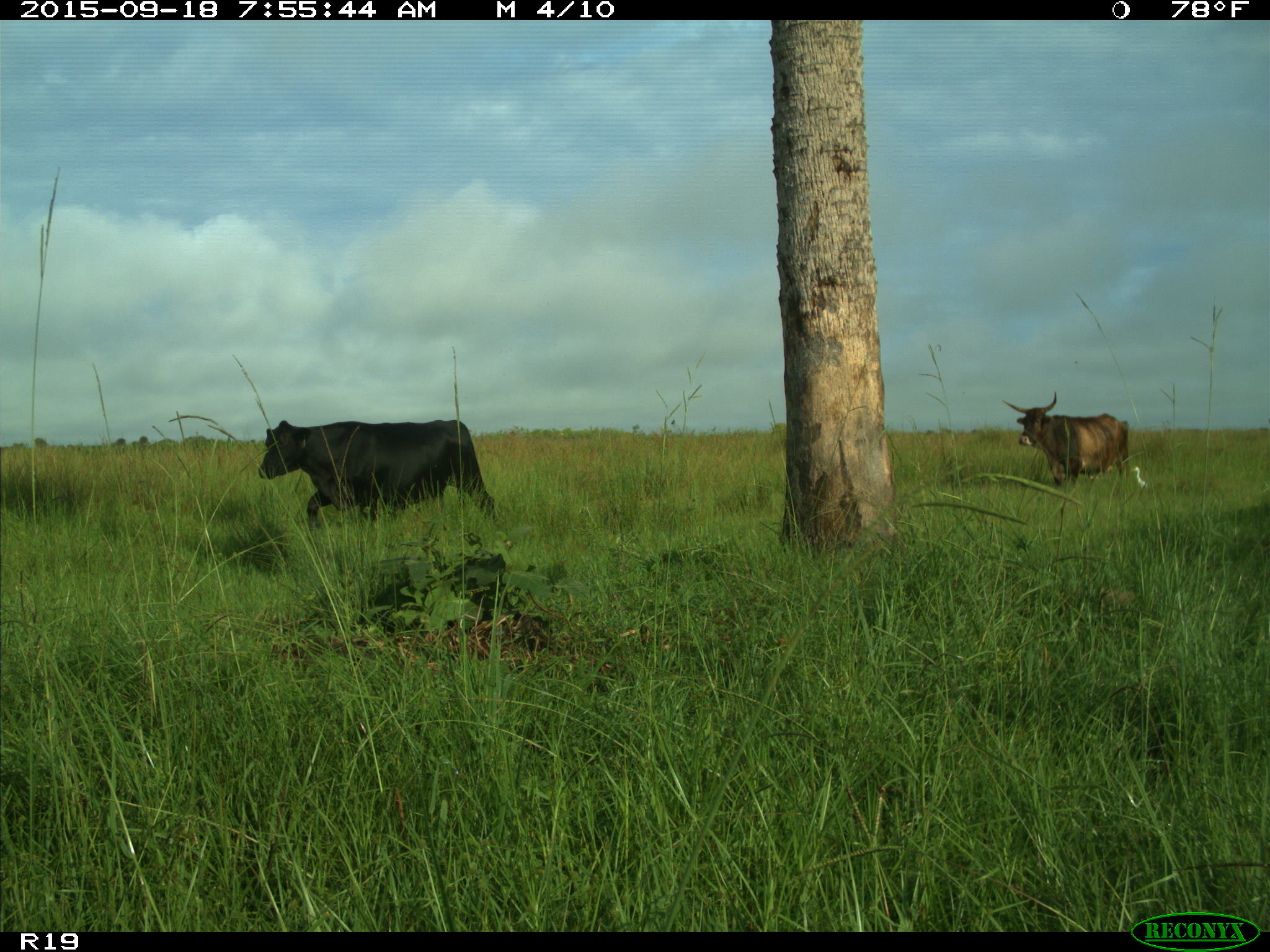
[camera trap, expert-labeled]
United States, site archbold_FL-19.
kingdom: Animalia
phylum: Chordata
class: Mammalia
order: Artiodactyla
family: Bovidae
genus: Bos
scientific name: Bos taurus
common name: domestic cow